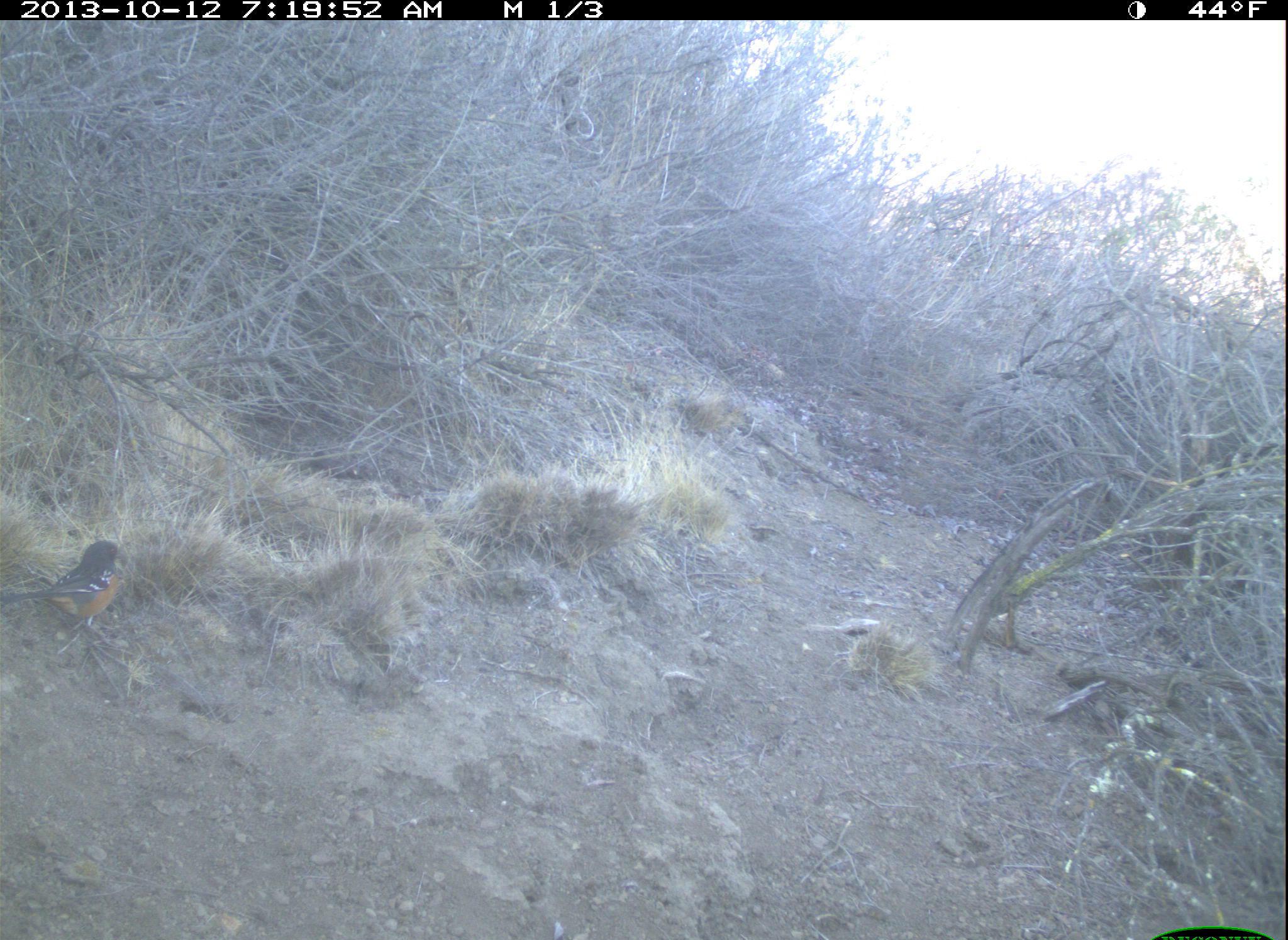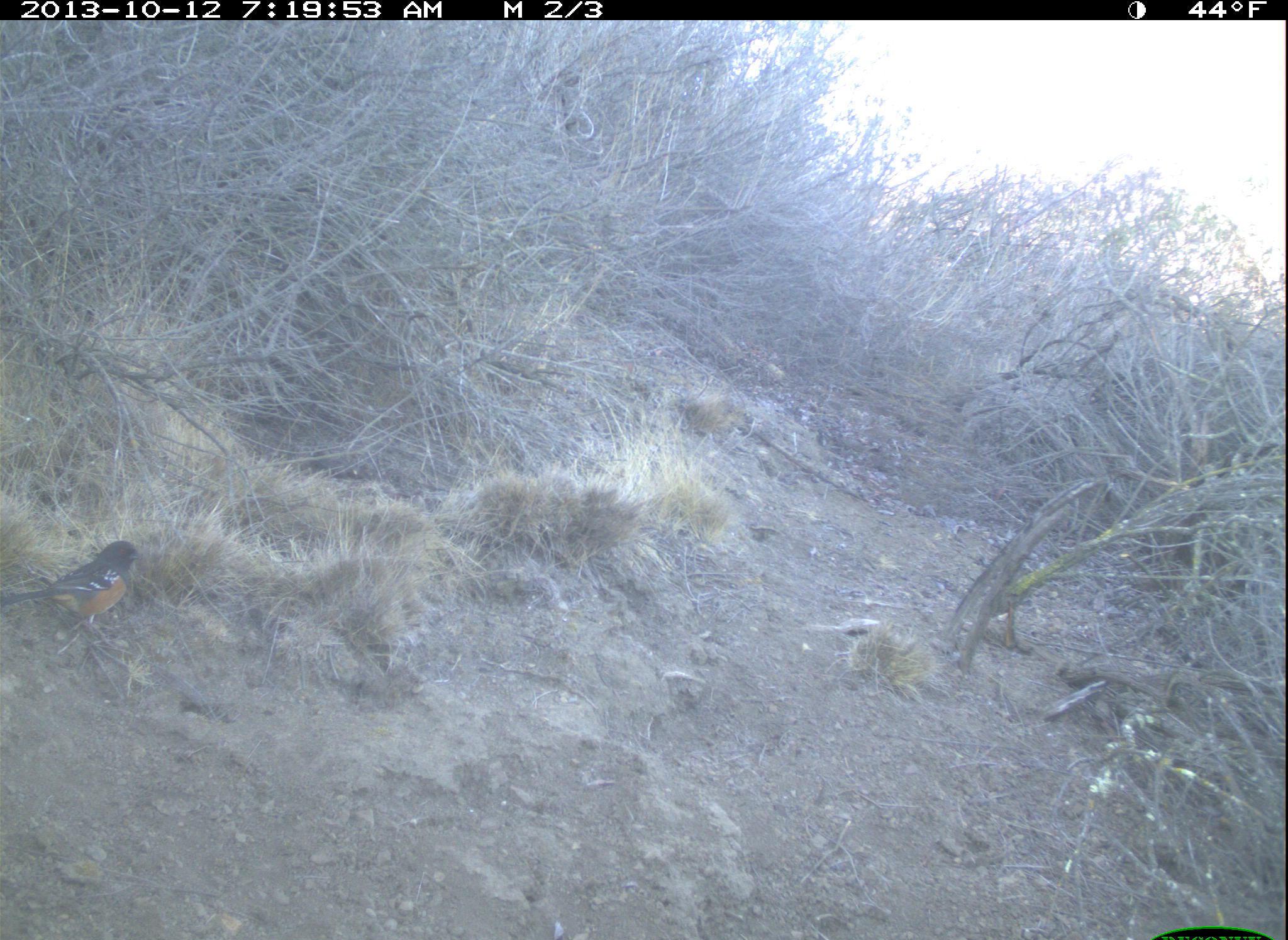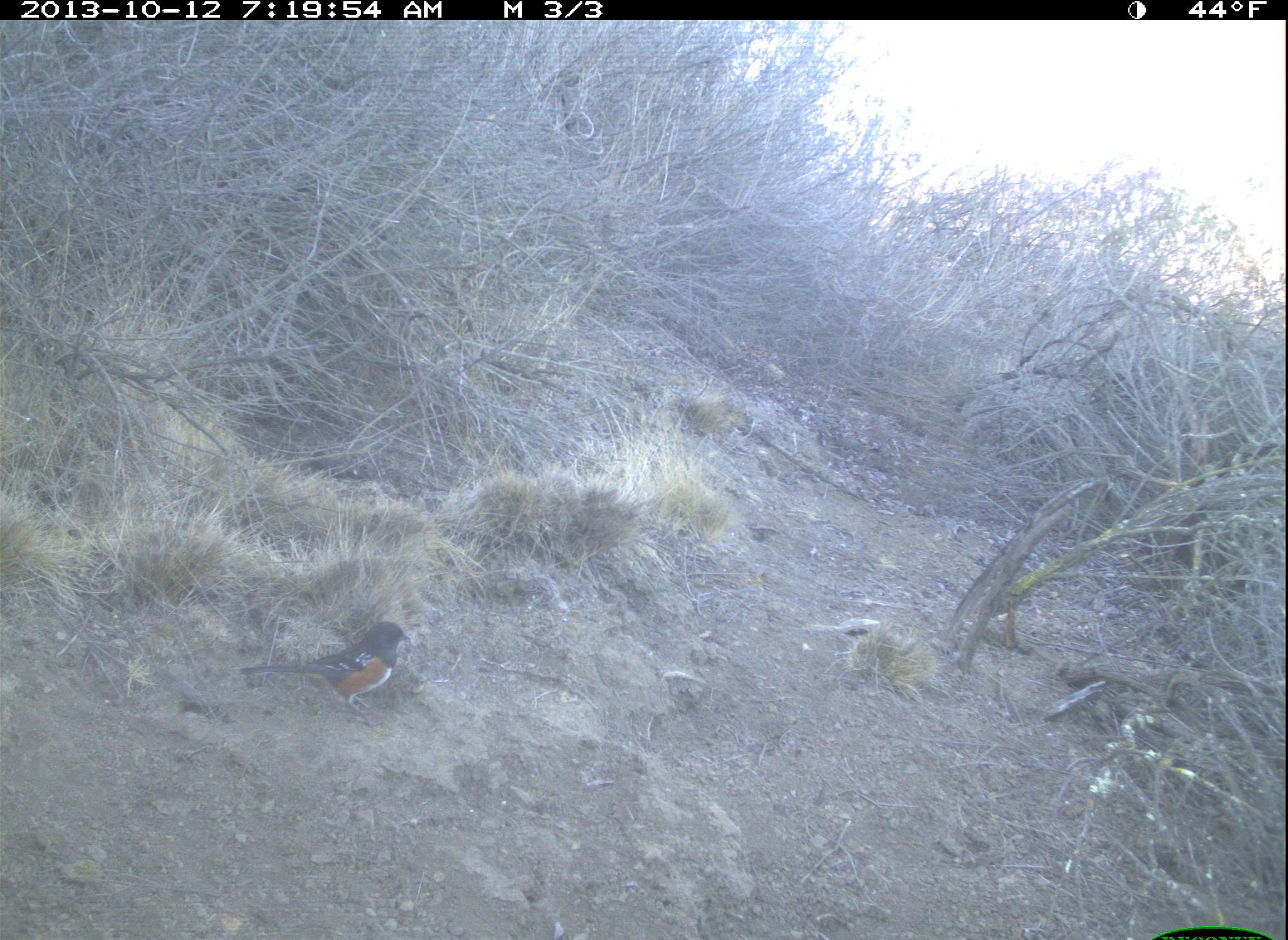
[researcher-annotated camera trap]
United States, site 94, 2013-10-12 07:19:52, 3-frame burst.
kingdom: Animalia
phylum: Chordata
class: Aves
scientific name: Aves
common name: bird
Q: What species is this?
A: Bird (Aves).